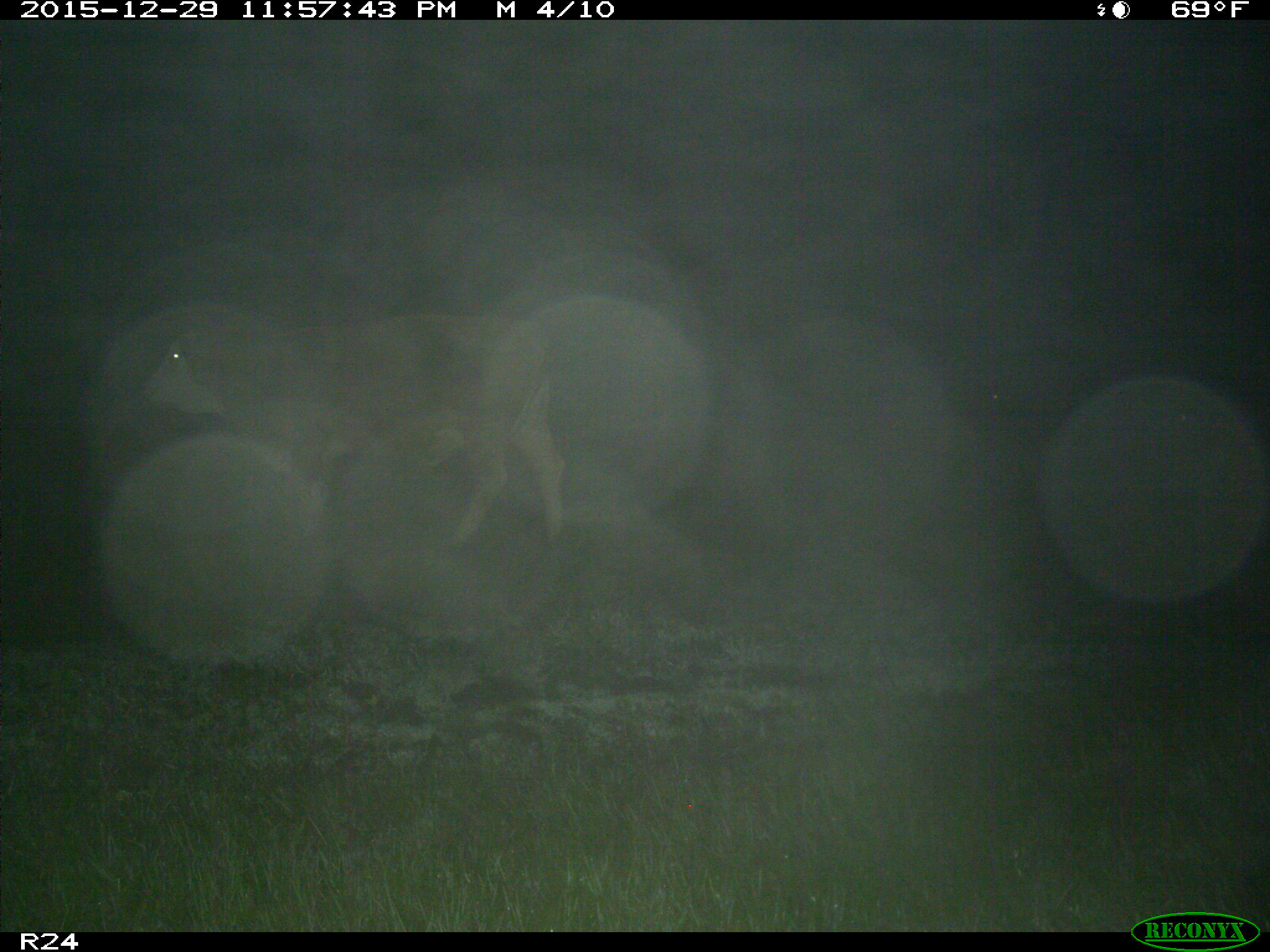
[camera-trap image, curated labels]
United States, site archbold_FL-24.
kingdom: Animalia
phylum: Chordata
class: Mammalia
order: Artiodactyla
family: Bovidae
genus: Bos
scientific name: Bos taurus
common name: domestic cow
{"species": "Bos taurus (domestic cow)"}